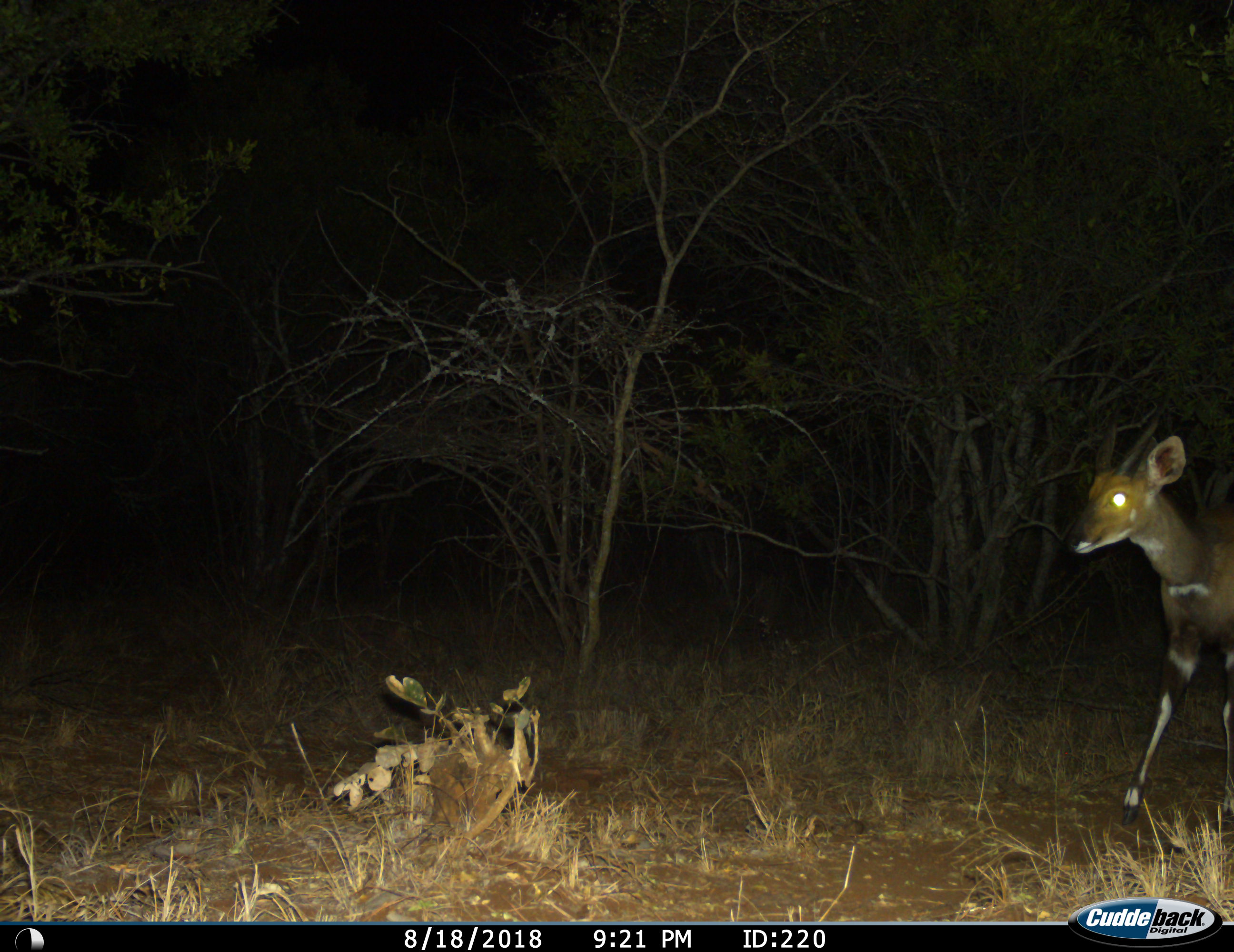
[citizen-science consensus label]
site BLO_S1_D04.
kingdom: Animalia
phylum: Chordata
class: Mammalia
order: Artiodactyla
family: Bovidae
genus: Tragelaphus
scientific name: Tragelaphus scriptus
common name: bushbuck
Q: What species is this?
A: Bushbuck (Tragelaphus scriptus).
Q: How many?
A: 1.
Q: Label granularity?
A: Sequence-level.